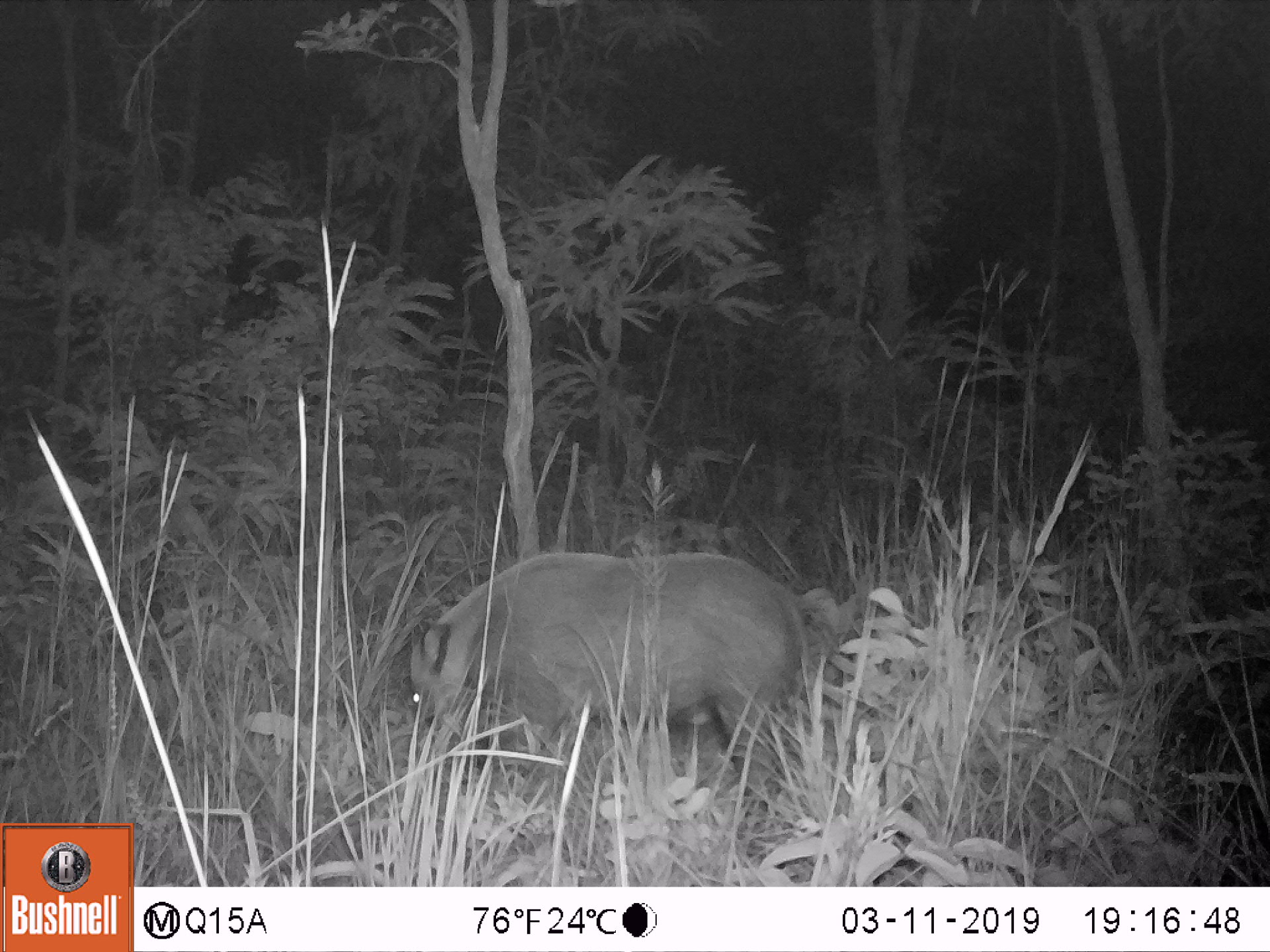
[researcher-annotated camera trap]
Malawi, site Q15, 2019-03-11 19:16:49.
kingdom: Animalia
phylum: Chordata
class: Mammalia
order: Artiodactyla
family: Suidae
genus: Potamochoerus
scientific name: Potamochoerus larvatus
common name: bushpig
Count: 1.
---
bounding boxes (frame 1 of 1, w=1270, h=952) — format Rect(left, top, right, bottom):
bushpig: Rect(403, 551, 816, 818)